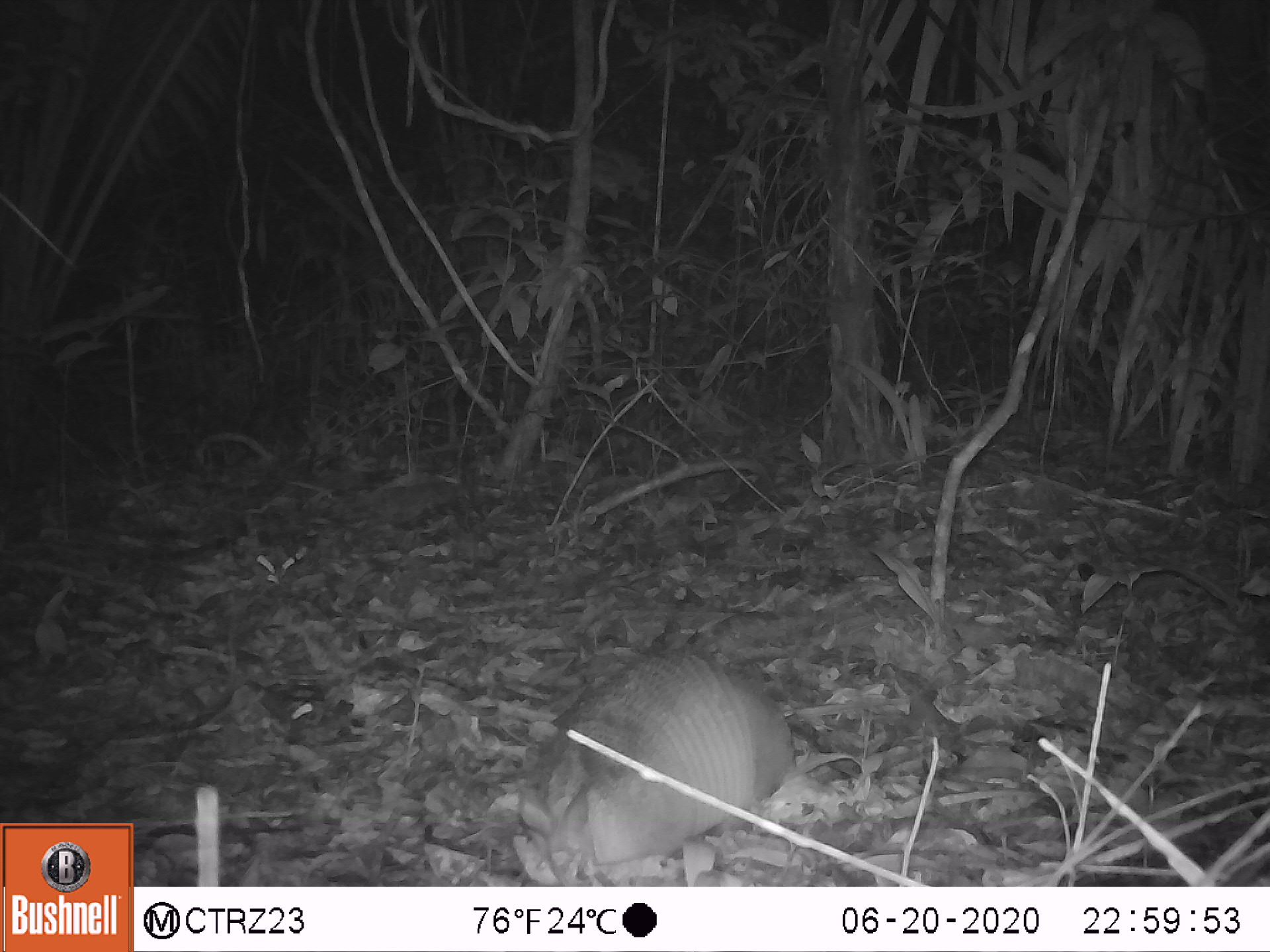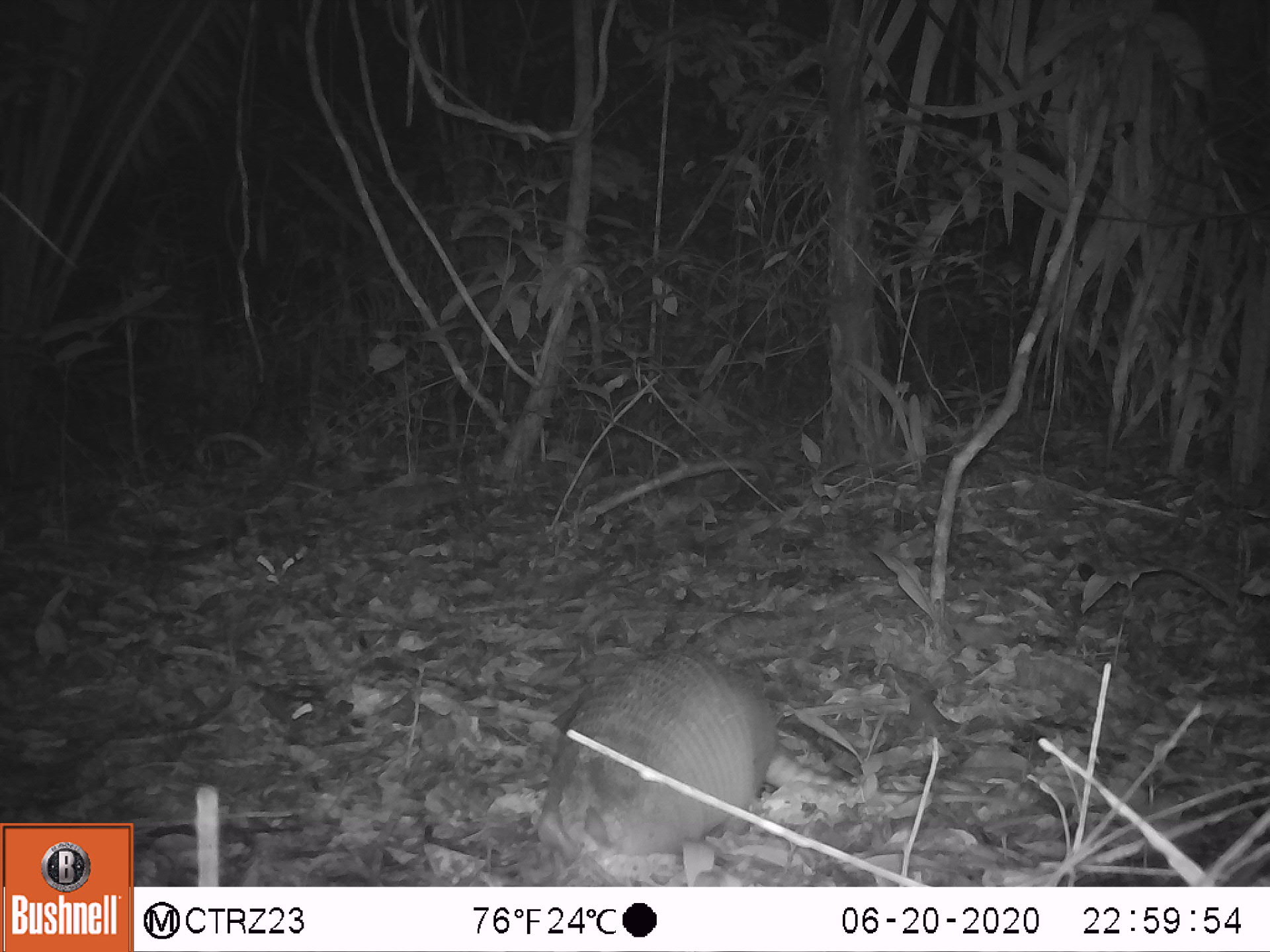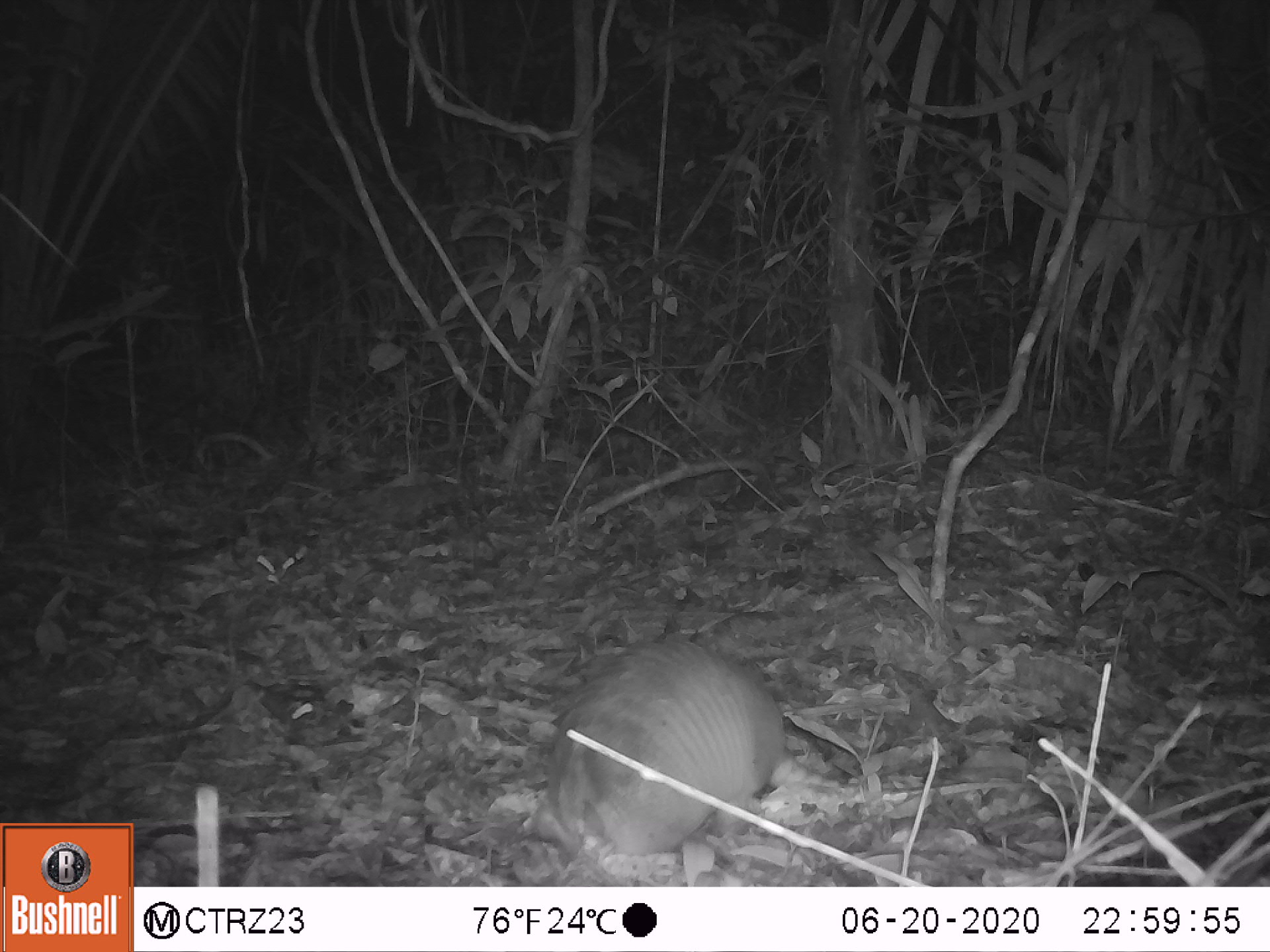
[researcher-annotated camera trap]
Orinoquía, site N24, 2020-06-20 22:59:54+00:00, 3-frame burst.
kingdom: Animalia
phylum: Chordata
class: Mammalia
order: Cingulata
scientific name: Cingulata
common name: armadillo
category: unknown armadillo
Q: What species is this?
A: Unknown armadillo (armadillo) (Cingulata).